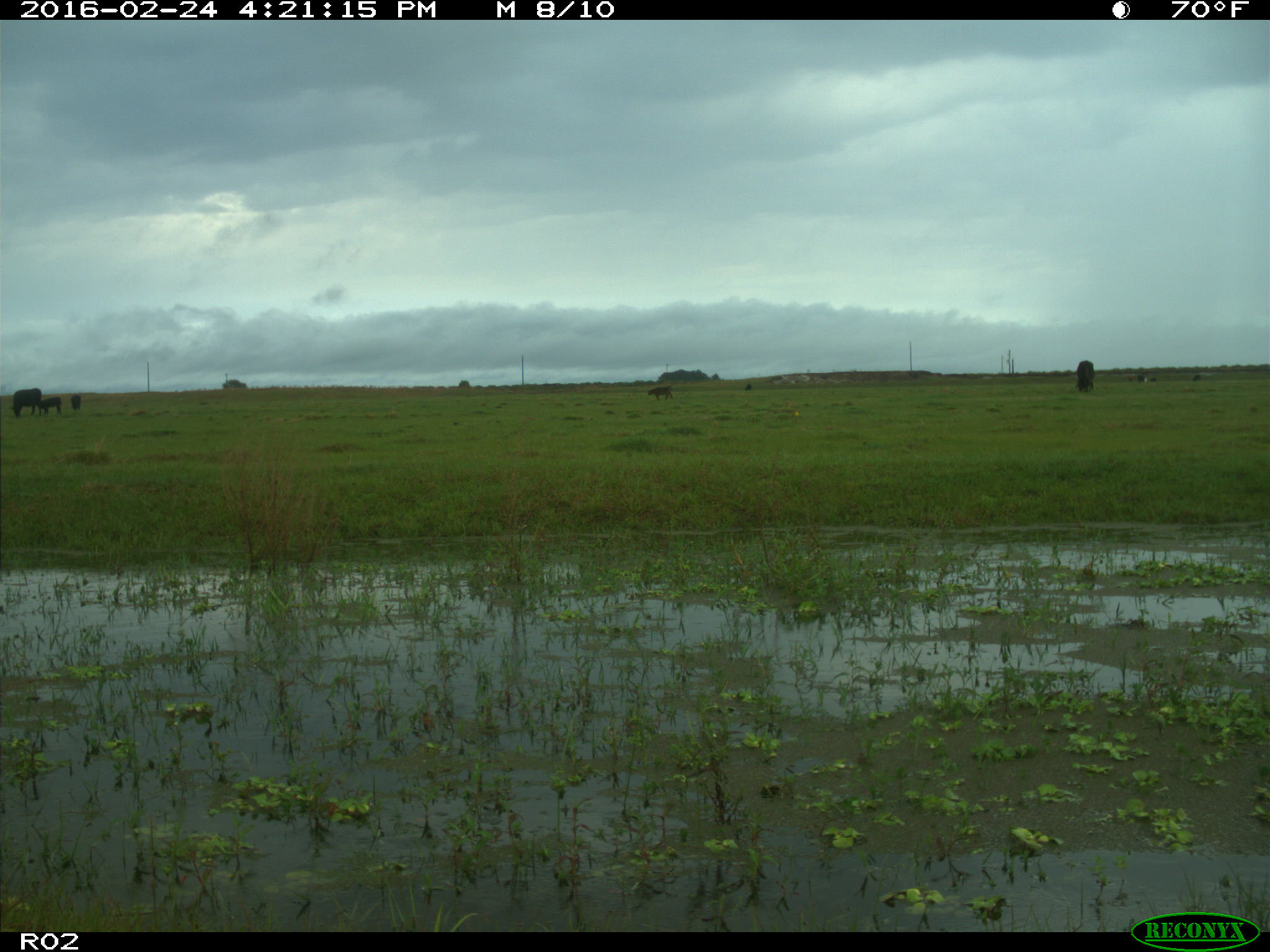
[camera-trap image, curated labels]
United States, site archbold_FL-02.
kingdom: Animalia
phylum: Chordata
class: Mammalia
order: Artiodactyla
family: Bovidae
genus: Bos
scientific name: Bos taurus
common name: domestic cow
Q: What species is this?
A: Bos taurus (domestic cow).